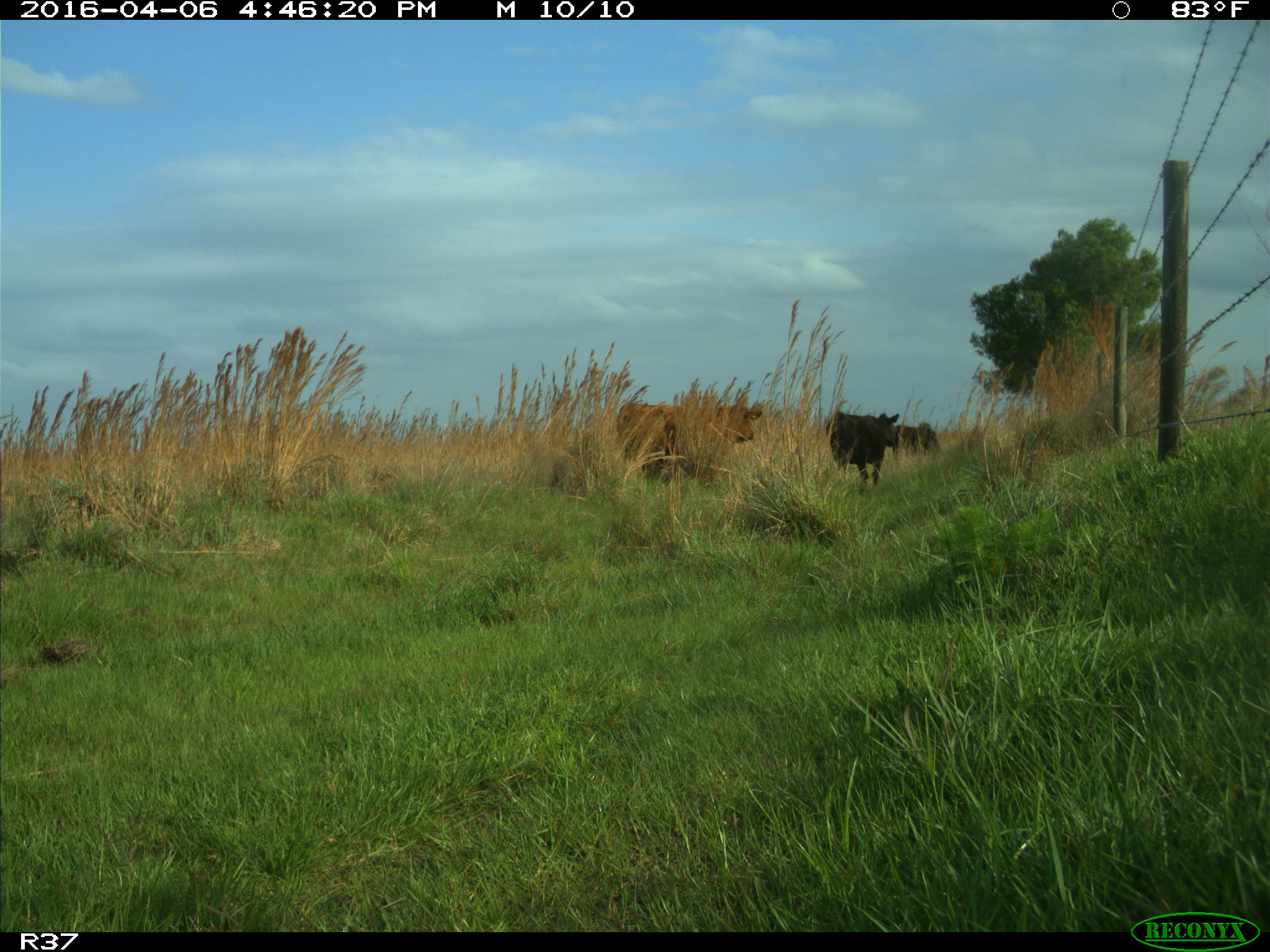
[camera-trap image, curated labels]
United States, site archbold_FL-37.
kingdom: Animalia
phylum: Chordata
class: Mammalia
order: Artiodactyla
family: Bovidae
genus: Bos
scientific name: Bos taurus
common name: domestic cow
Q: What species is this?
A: Bos taurus (domestic cow).